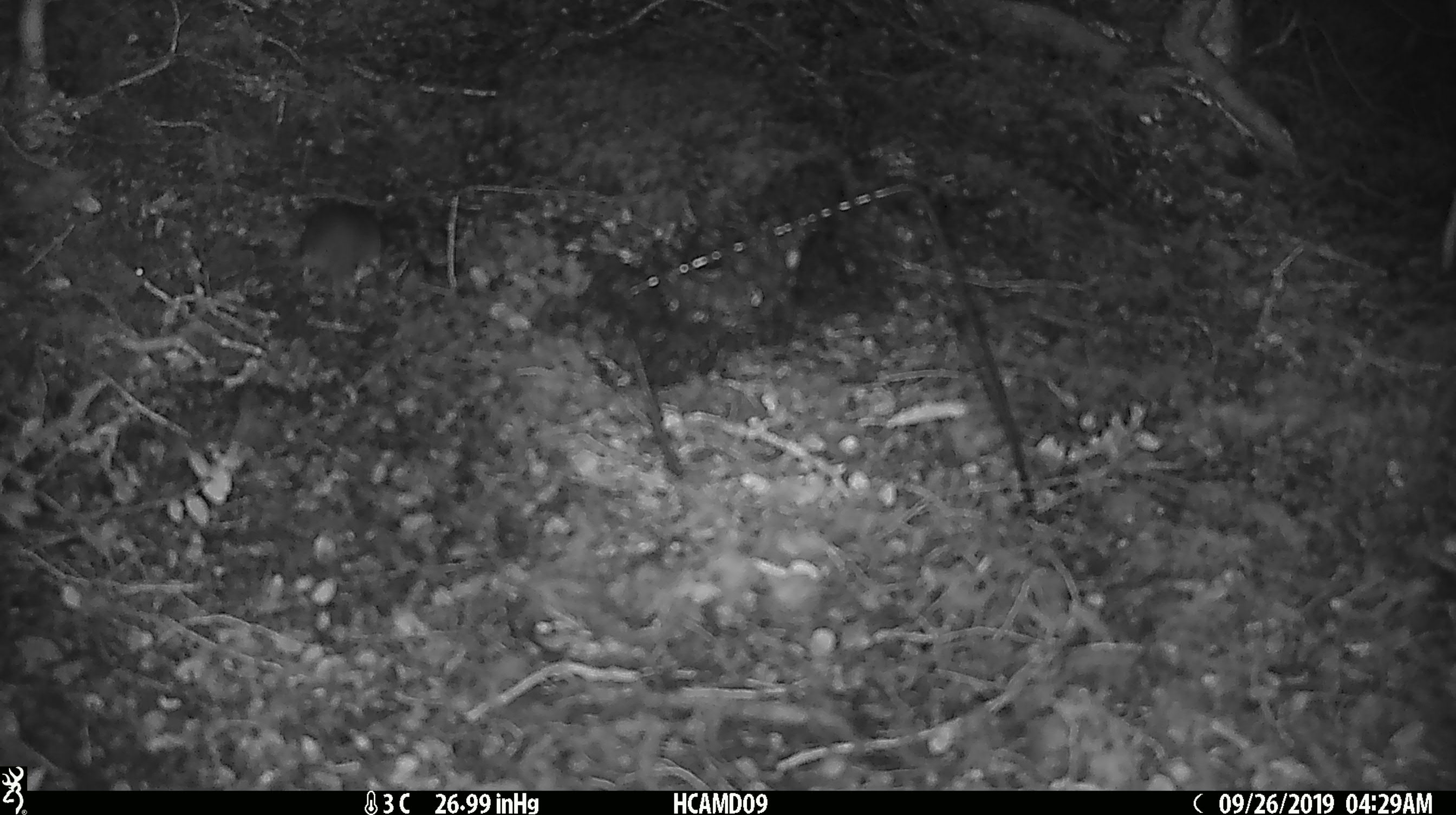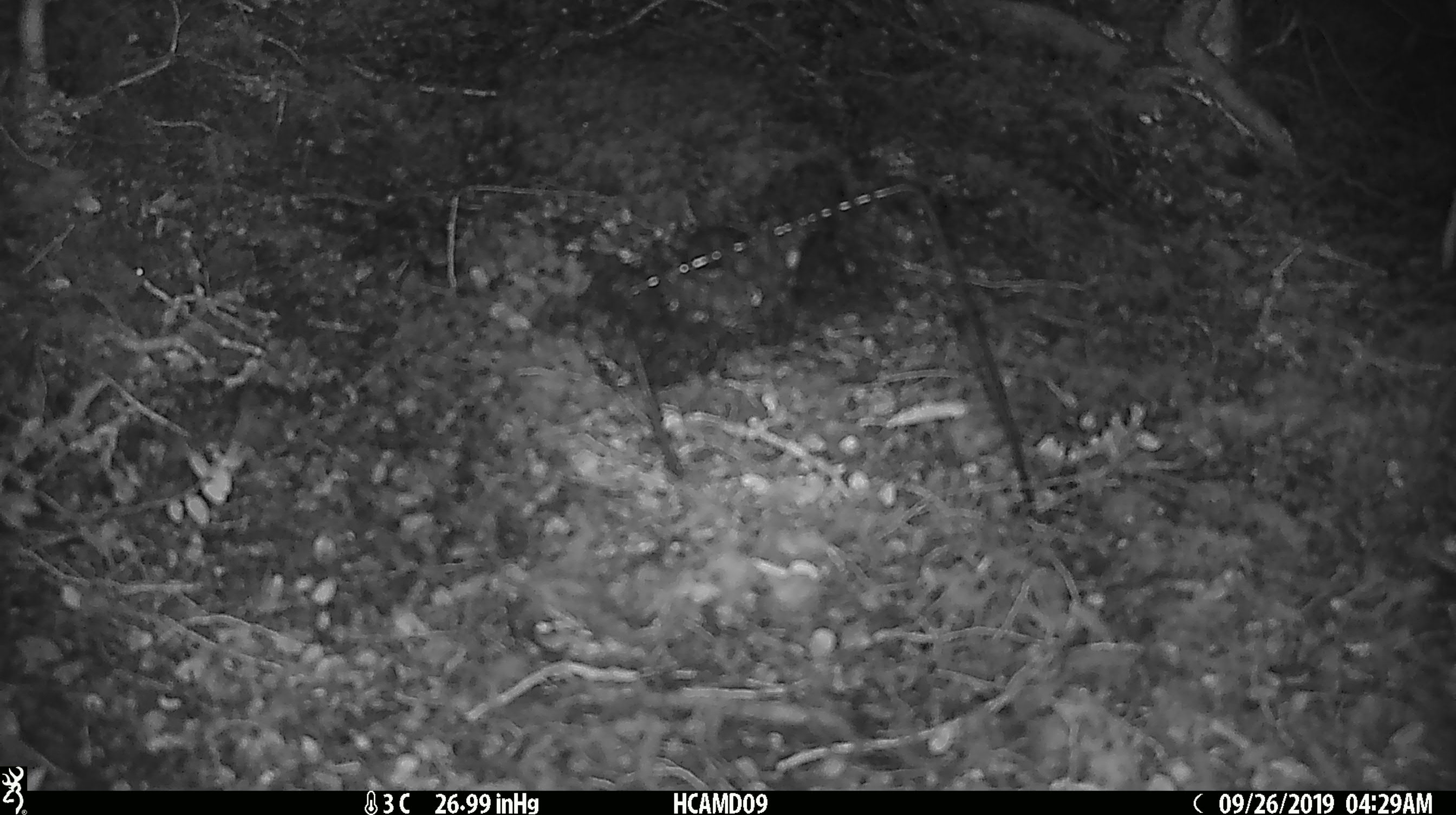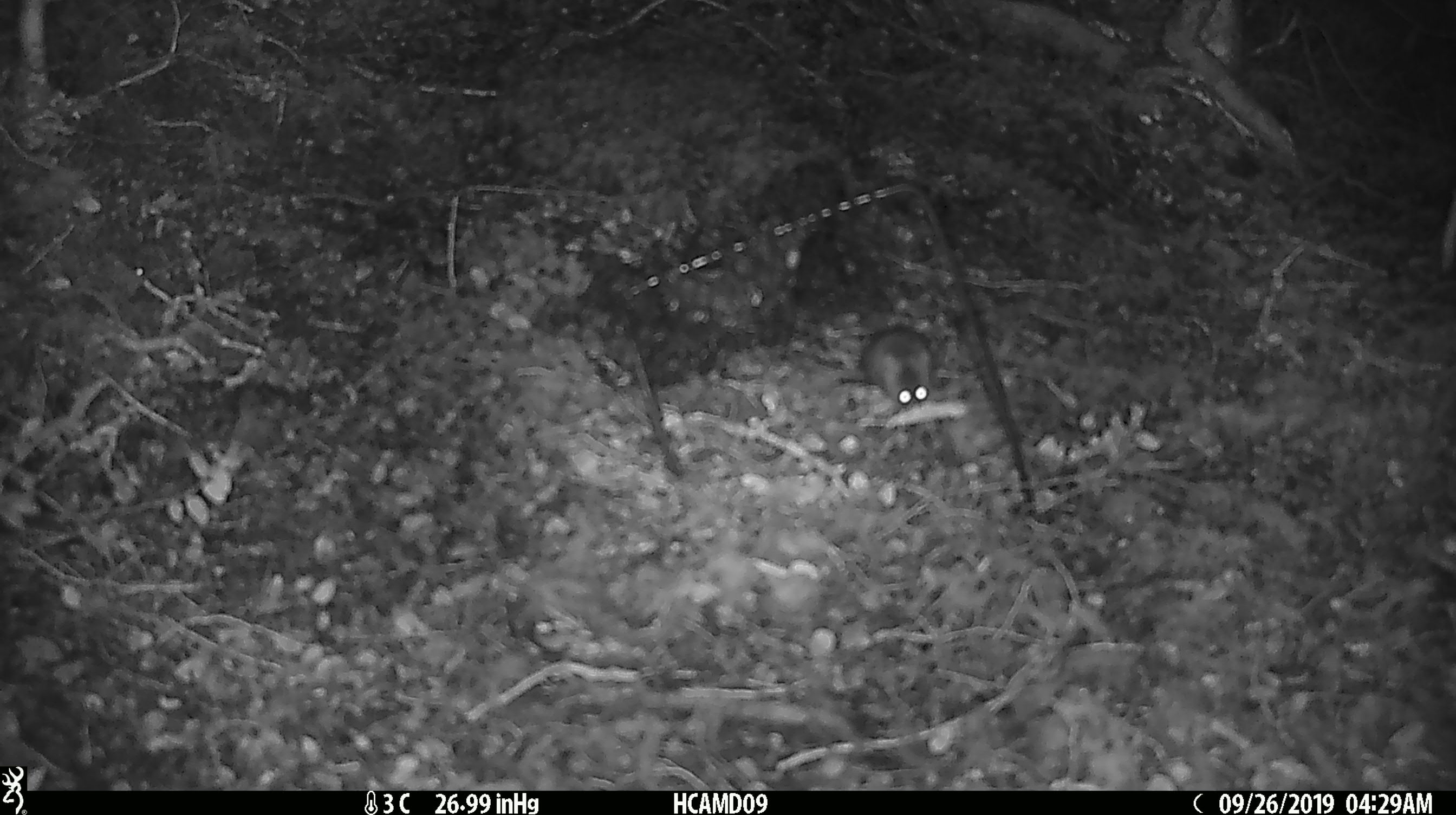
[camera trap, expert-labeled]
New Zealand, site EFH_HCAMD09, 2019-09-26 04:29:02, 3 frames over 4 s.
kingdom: Animalia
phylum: Chordata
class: Mammalia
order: Rodentia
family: Muridae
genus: Mus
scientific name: Mus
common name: mouse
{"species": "mouse (Mus)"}